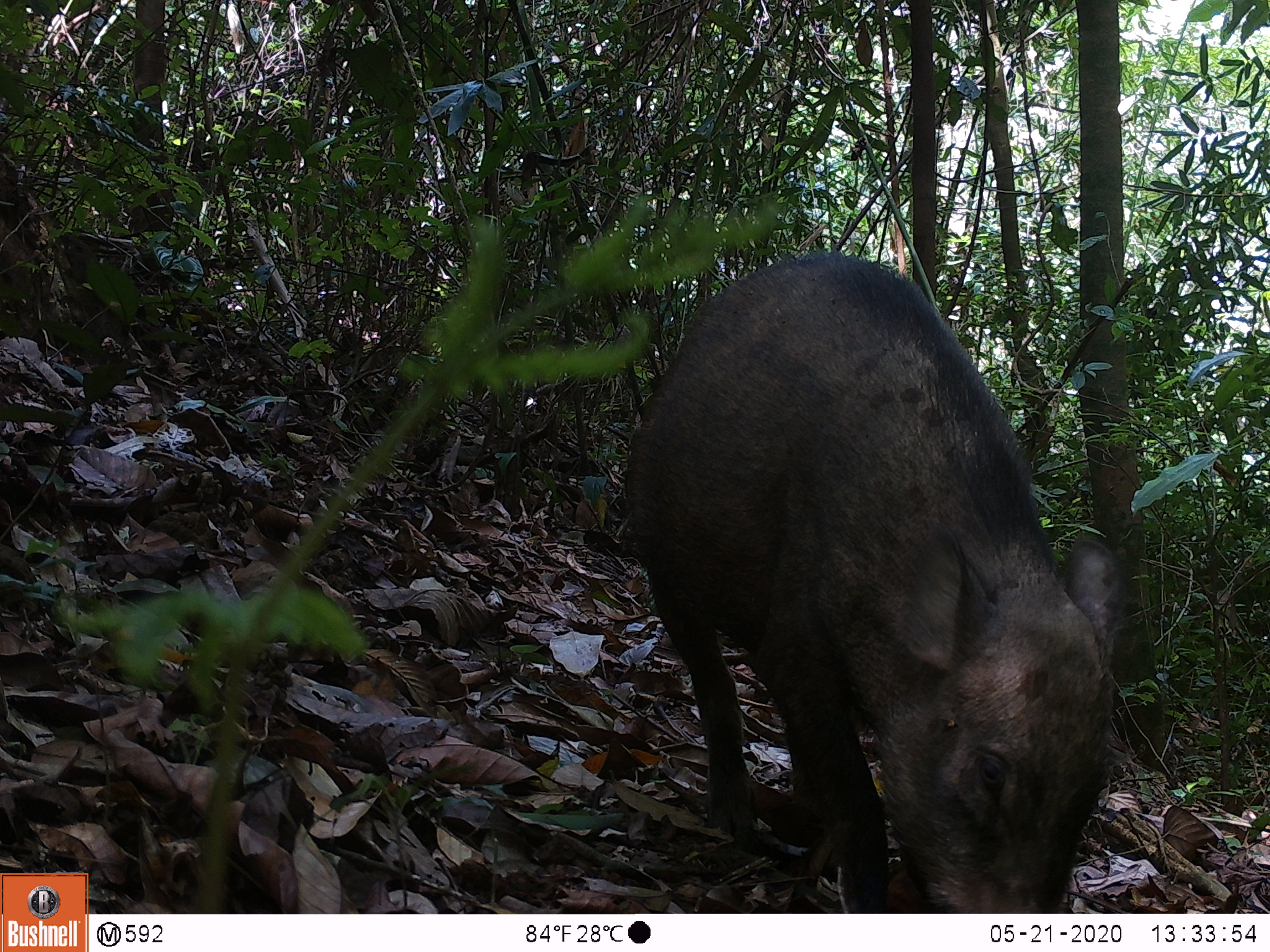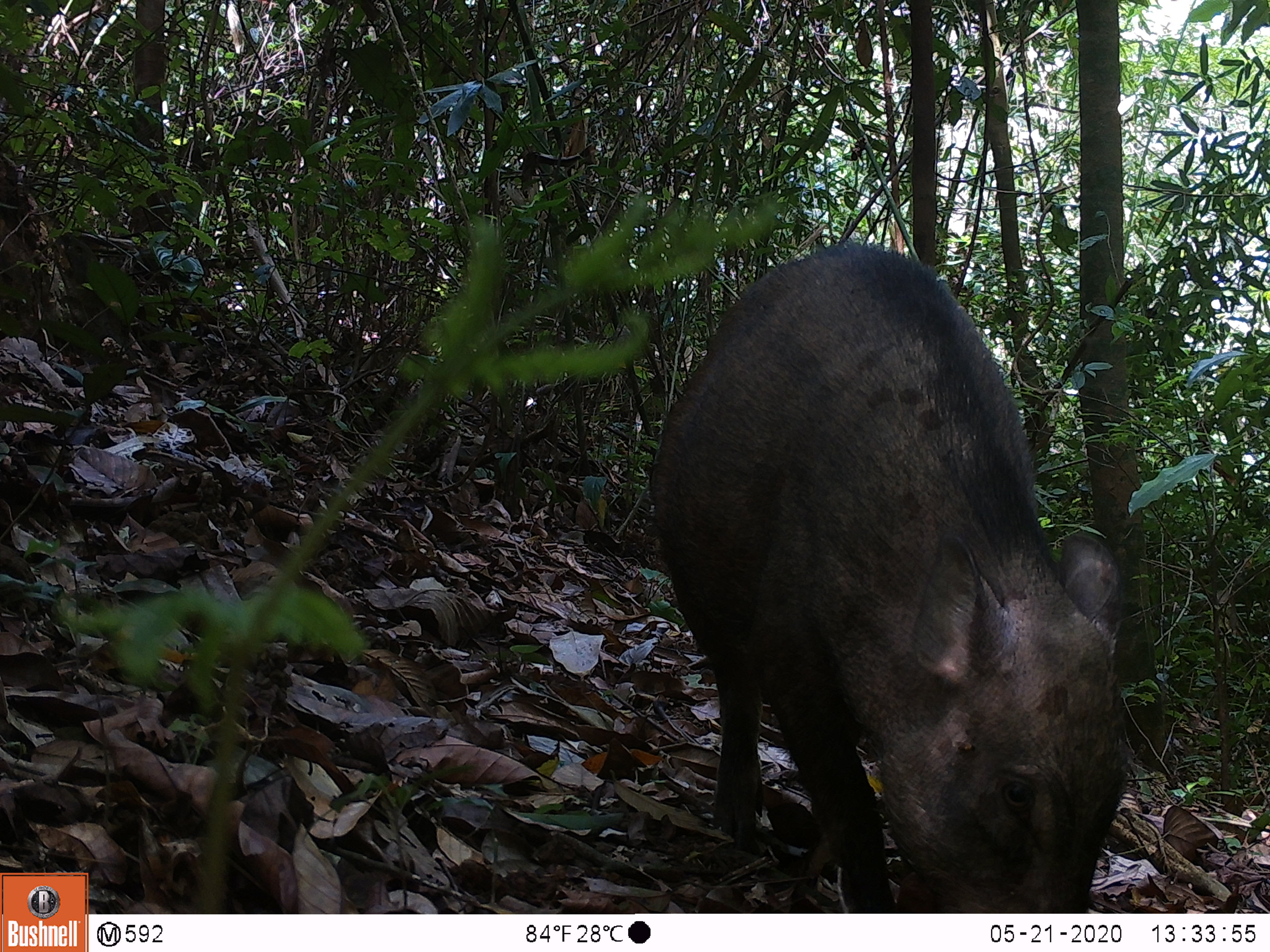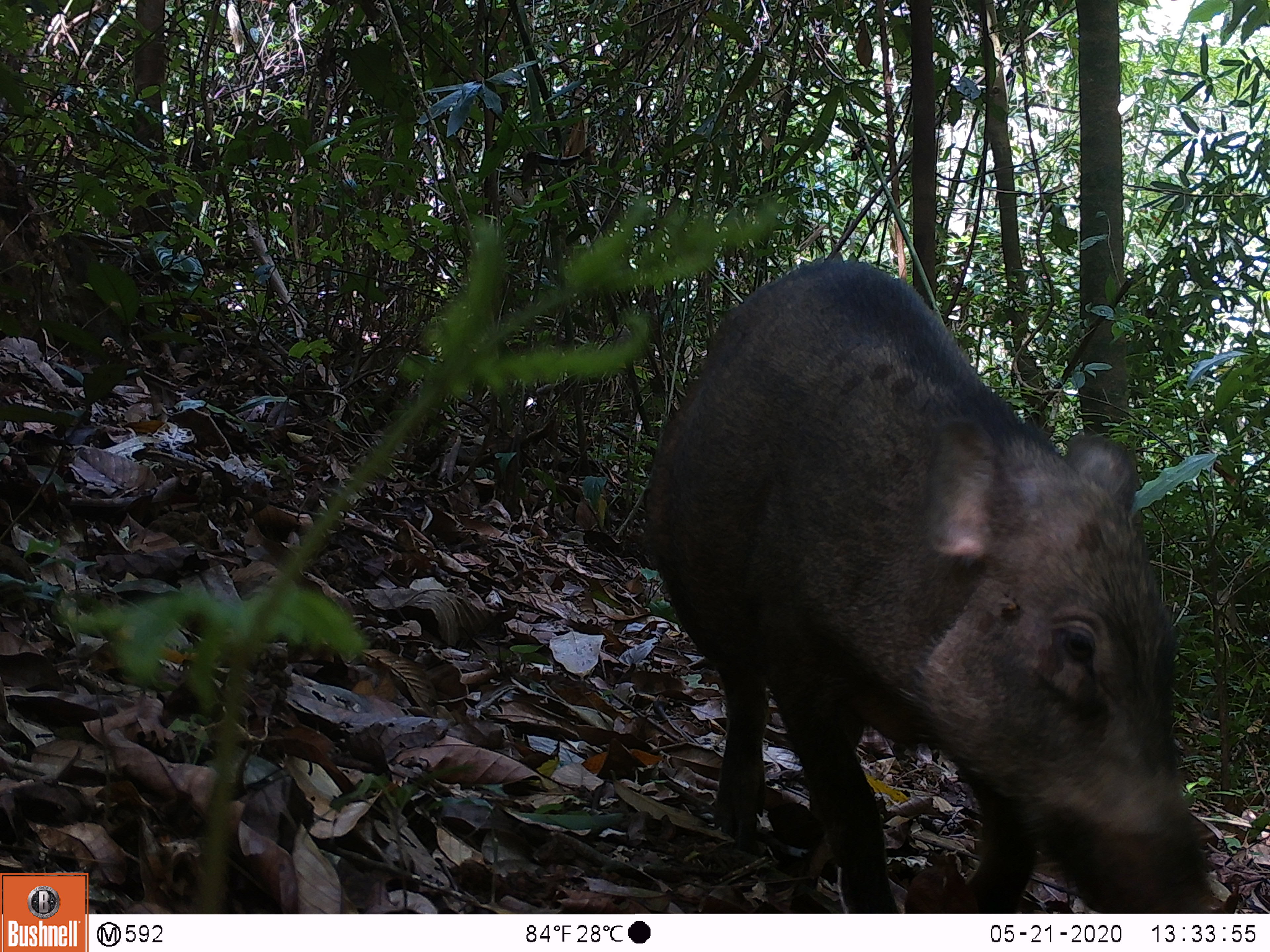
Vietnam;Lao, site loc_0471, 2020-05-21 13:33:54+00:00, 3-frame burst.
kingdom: Animalia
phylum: Chordata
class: Mammalia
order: Artiodactyla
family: Suidae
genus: Sus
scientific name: Sus scrofa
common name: eurasian wild pig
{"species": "eurasian wild pig (Sus scrofa)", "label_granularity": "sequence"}